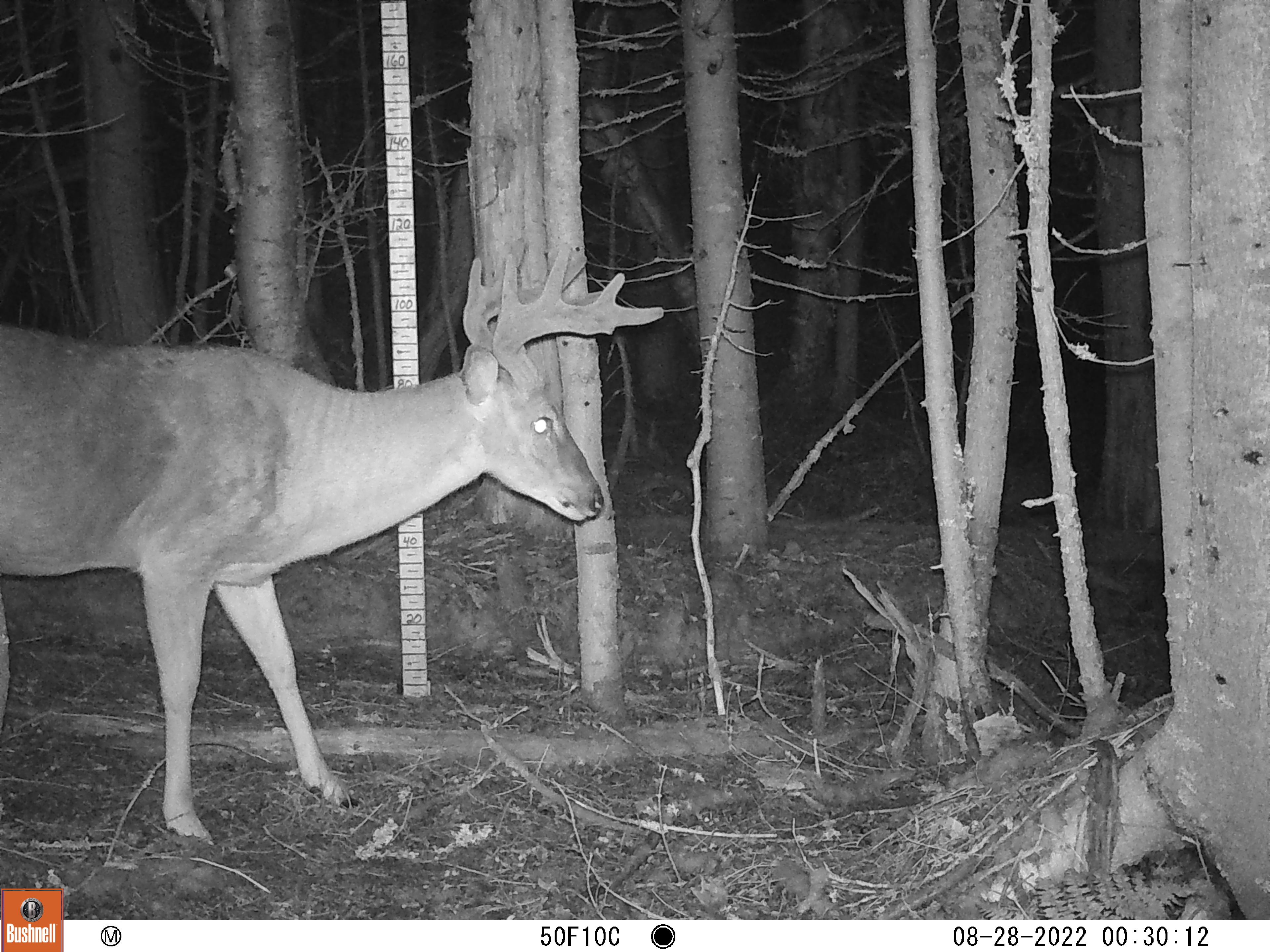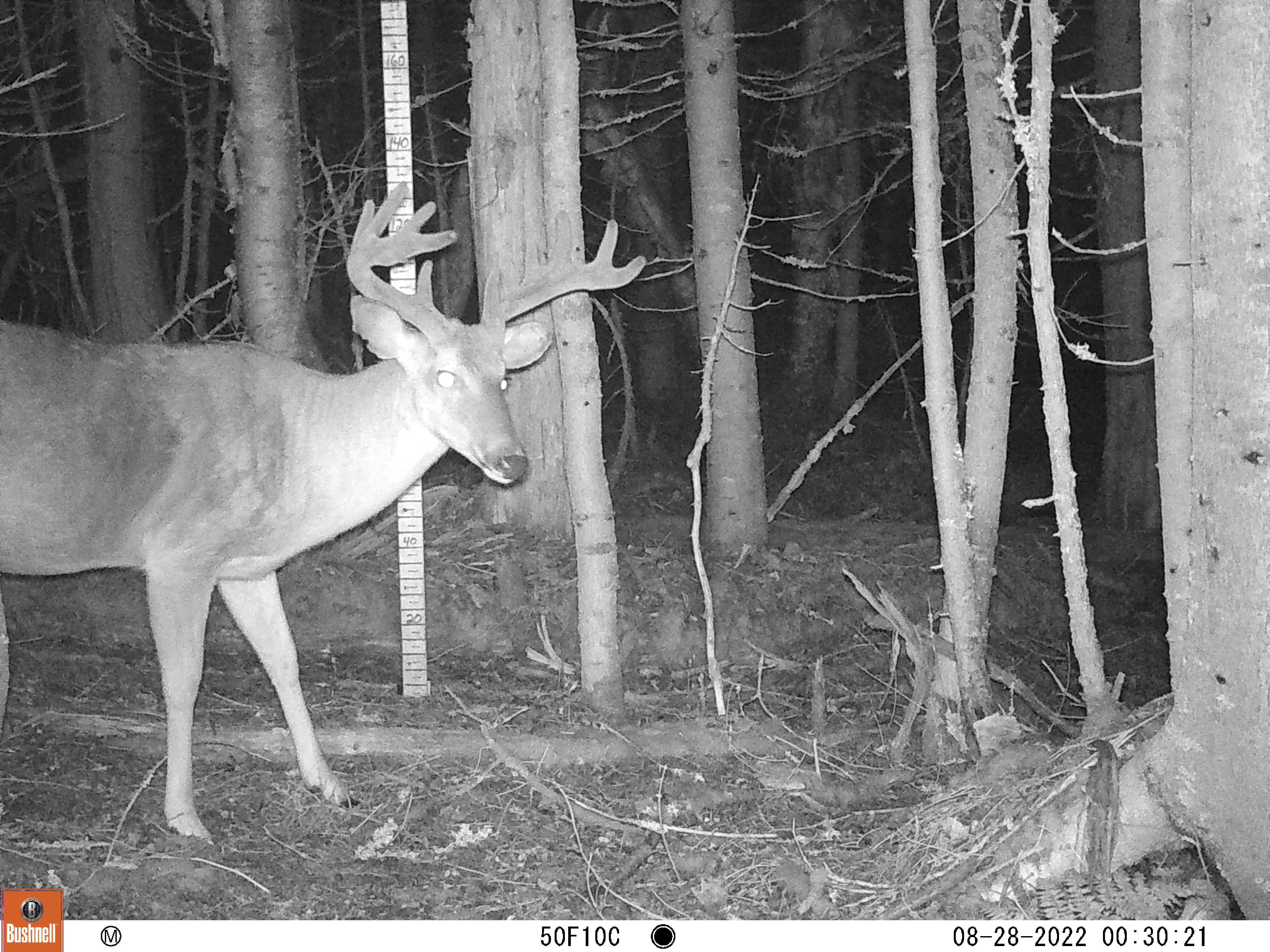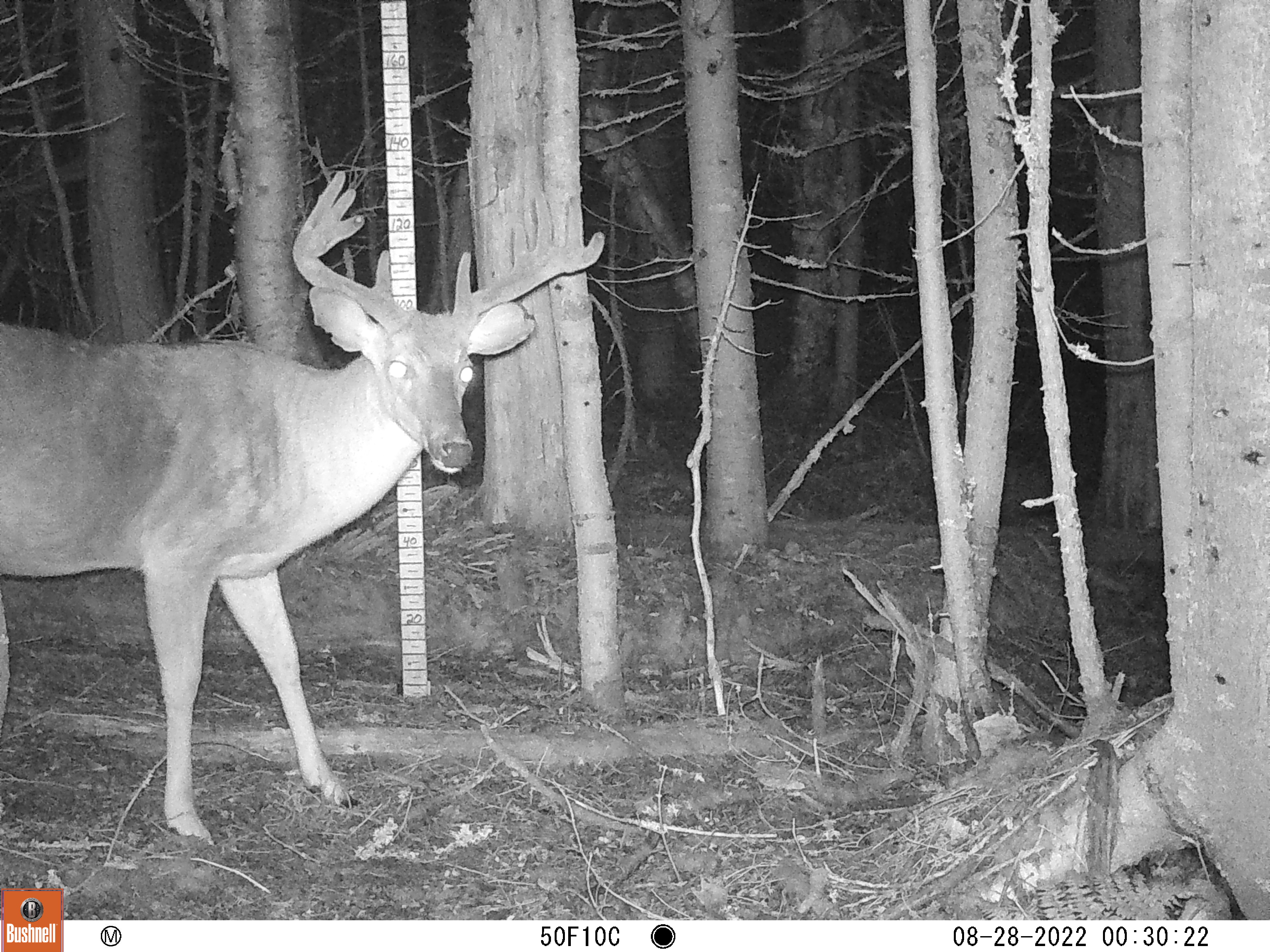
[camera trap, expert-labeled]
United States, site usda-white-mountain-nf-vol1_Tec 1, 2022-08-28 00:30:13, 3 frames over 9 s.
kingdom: Animalia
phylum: Chordata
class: Mammalia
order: Artiodactyla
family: Cervidae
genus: Odocoileus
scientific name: Odocoileus virginianus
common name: white-tailed deer